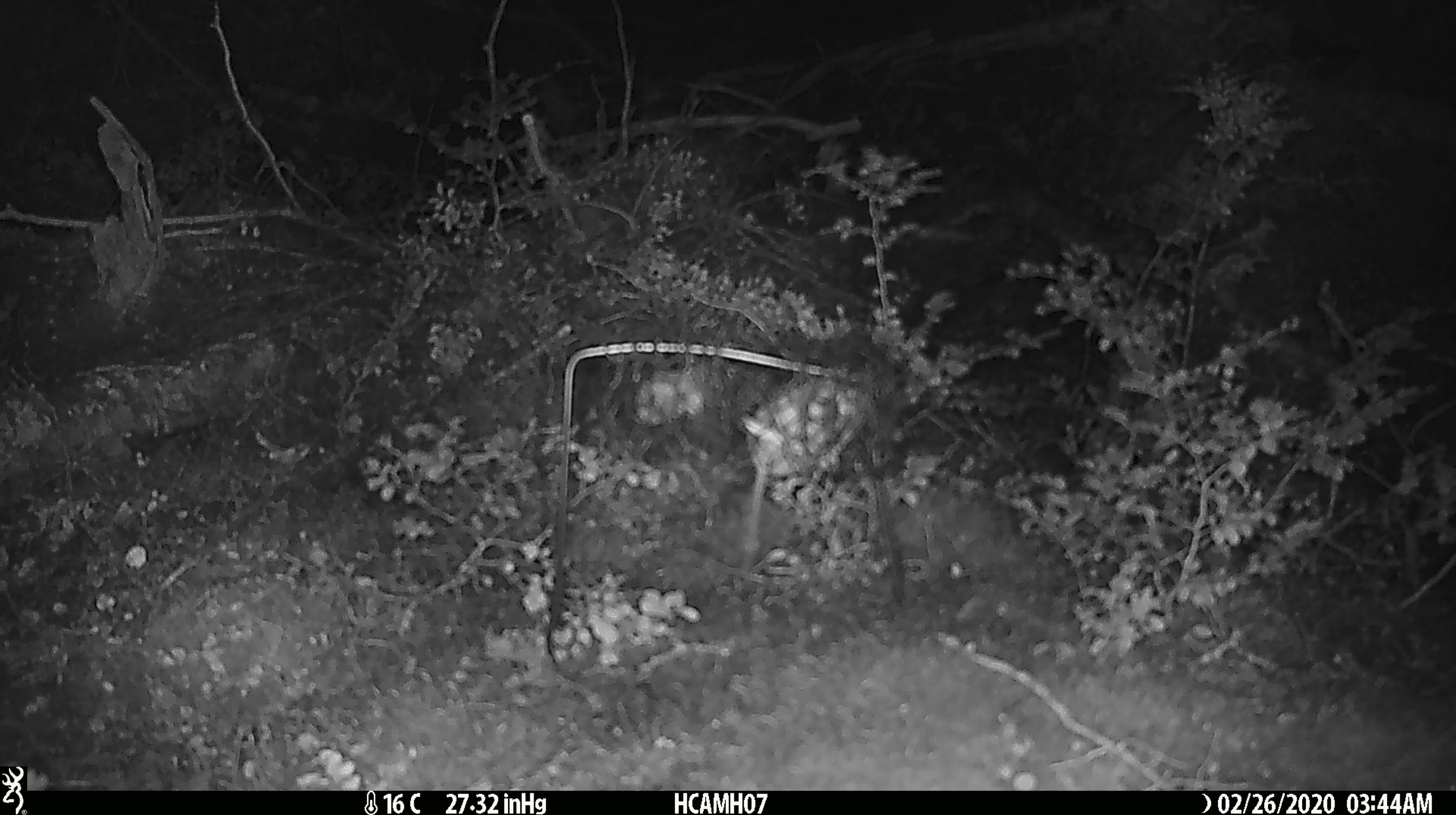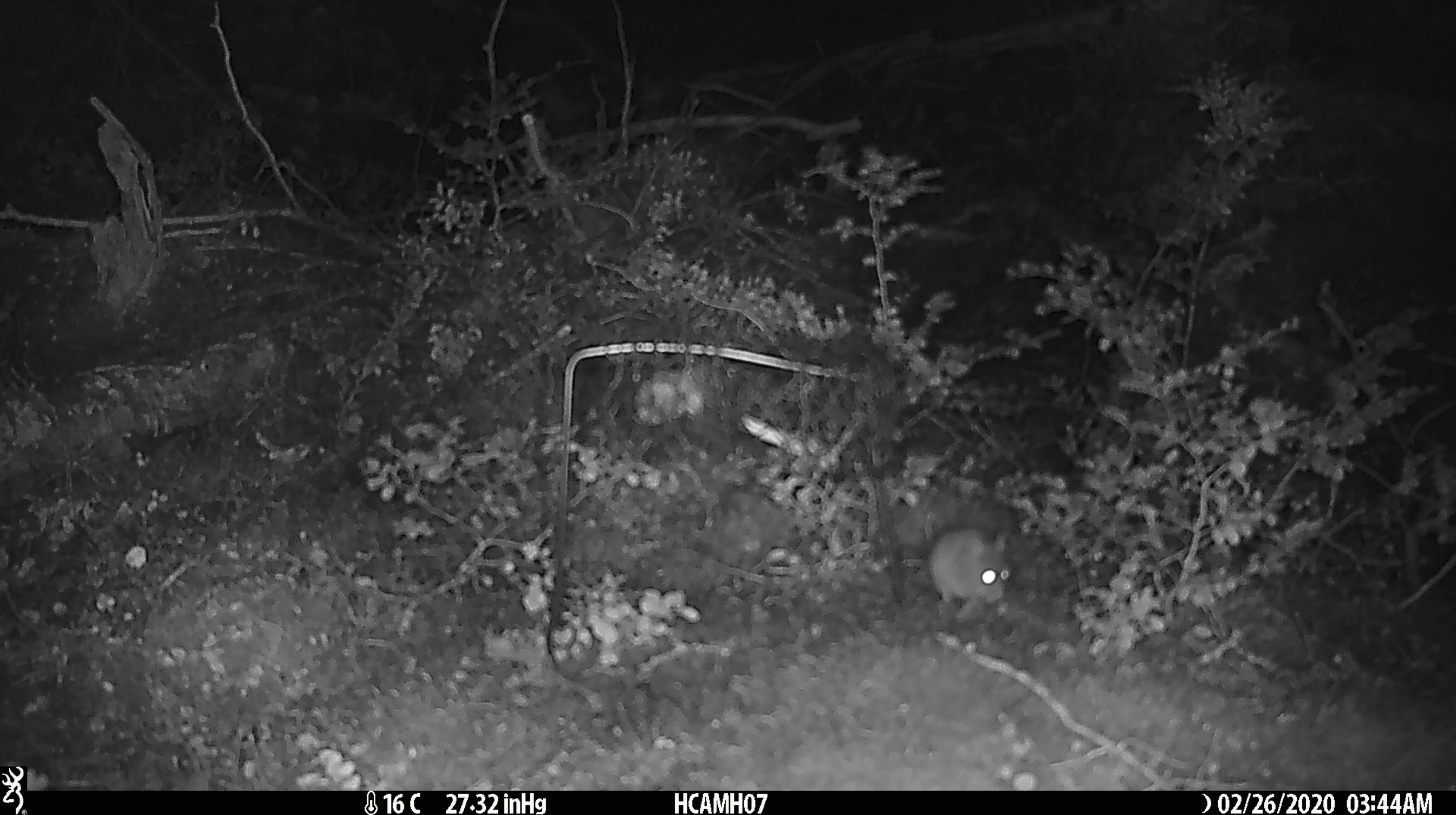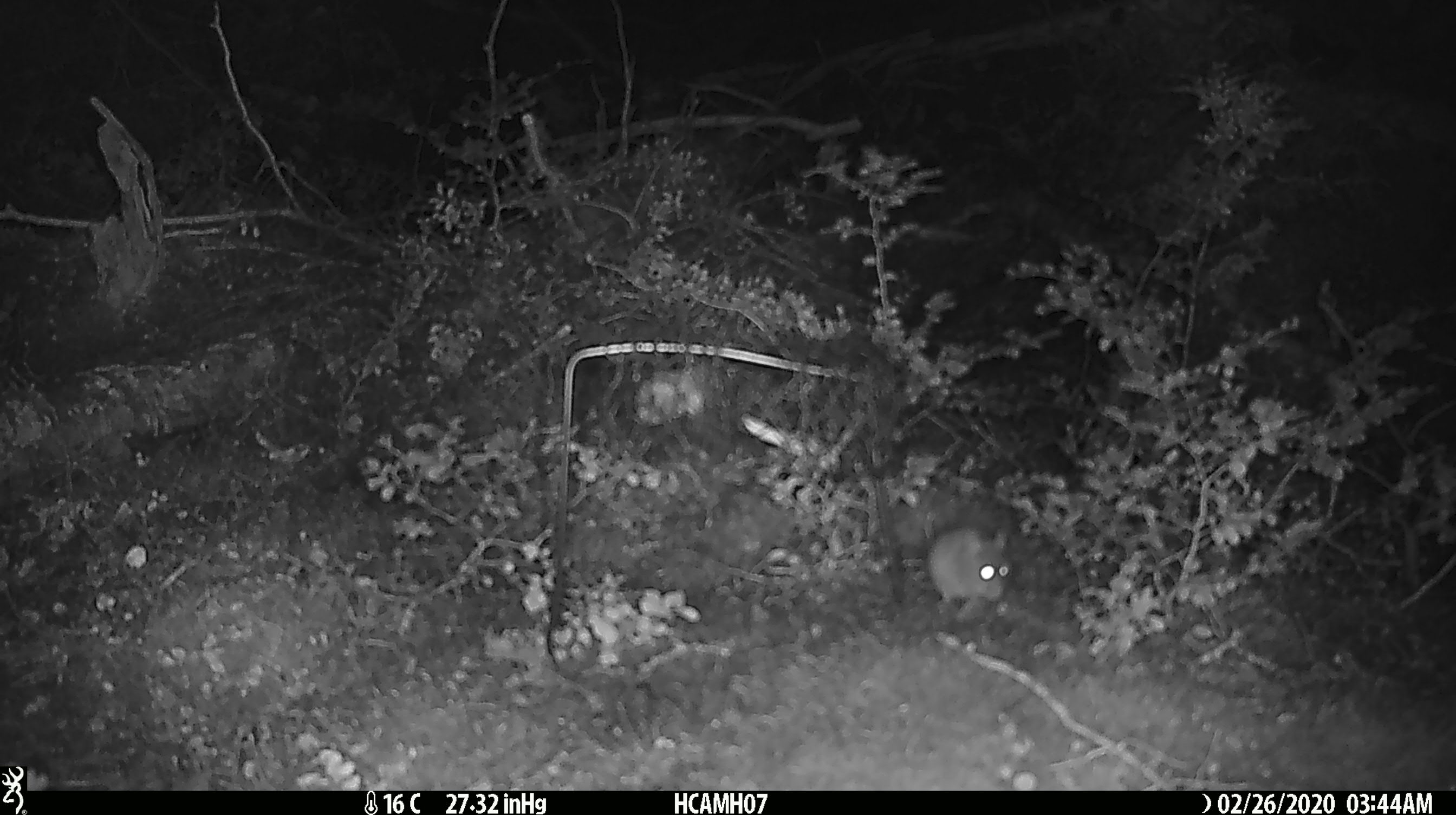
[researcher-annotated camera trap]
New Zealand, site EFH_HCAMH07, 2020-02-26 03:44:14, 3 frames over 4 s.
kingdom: Animalia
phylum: Chordata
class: Mammalia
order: Rodentia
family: Muridae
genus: Mus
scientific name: Mus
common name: mouse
Mouse (Mus).